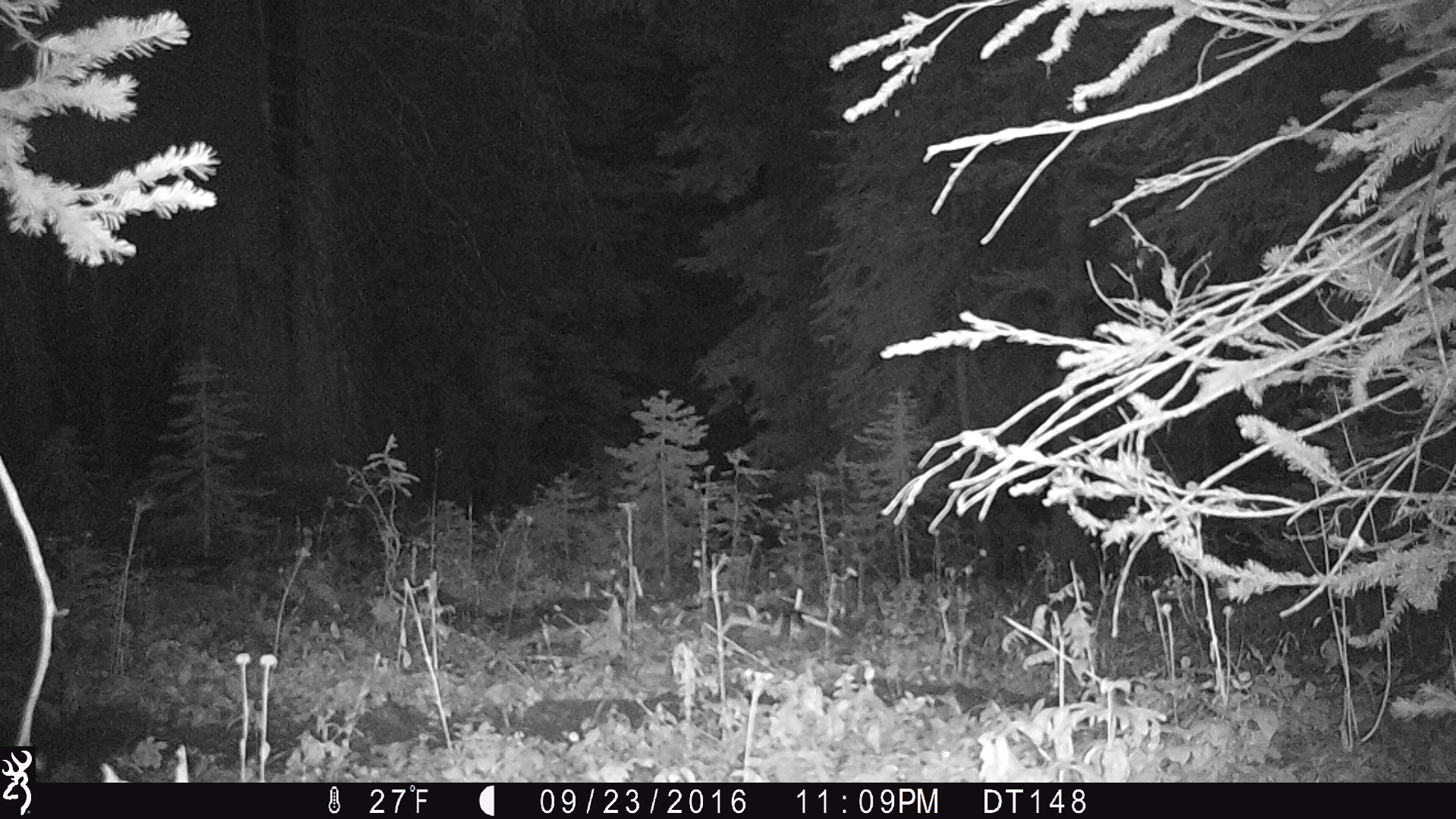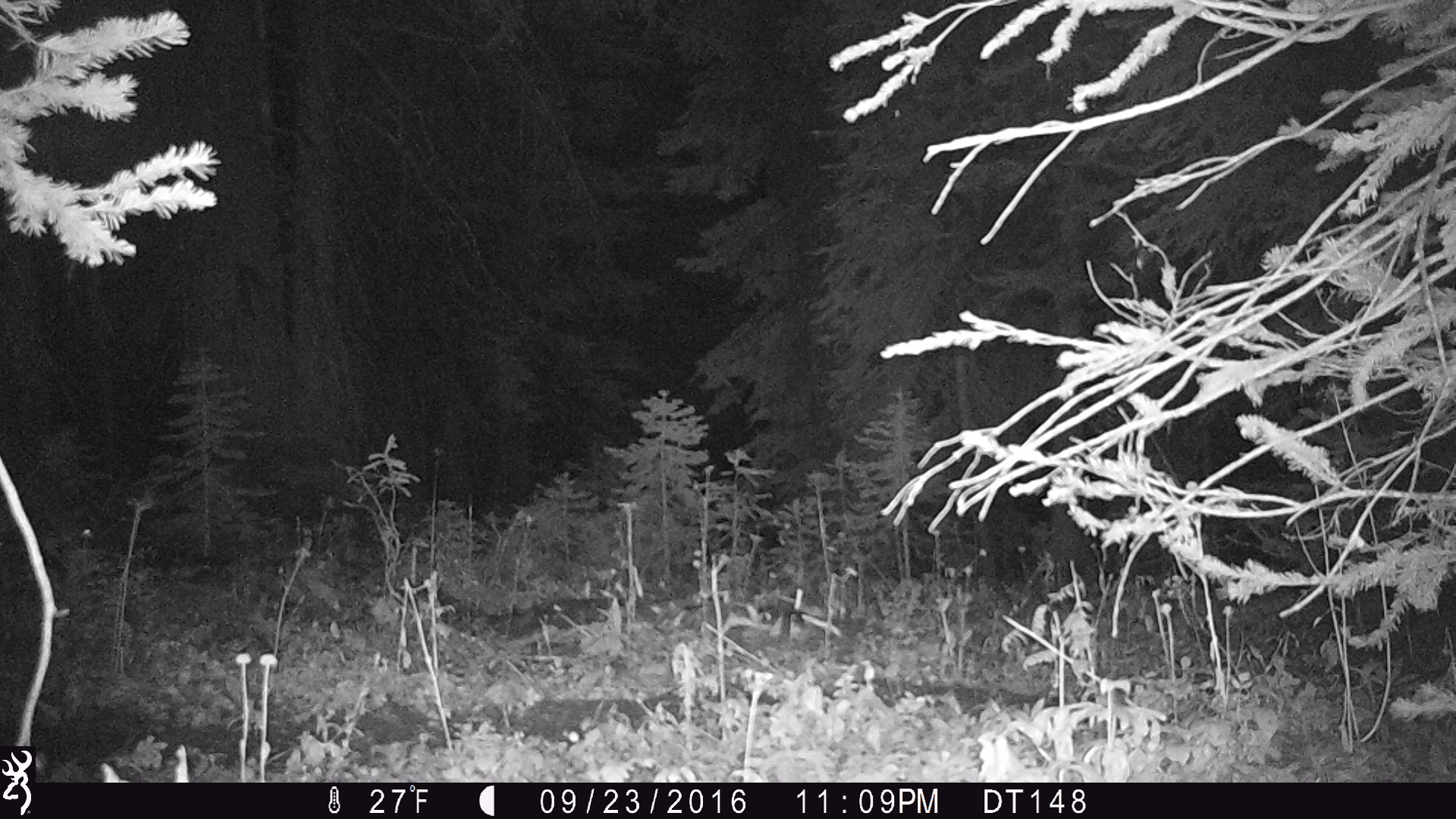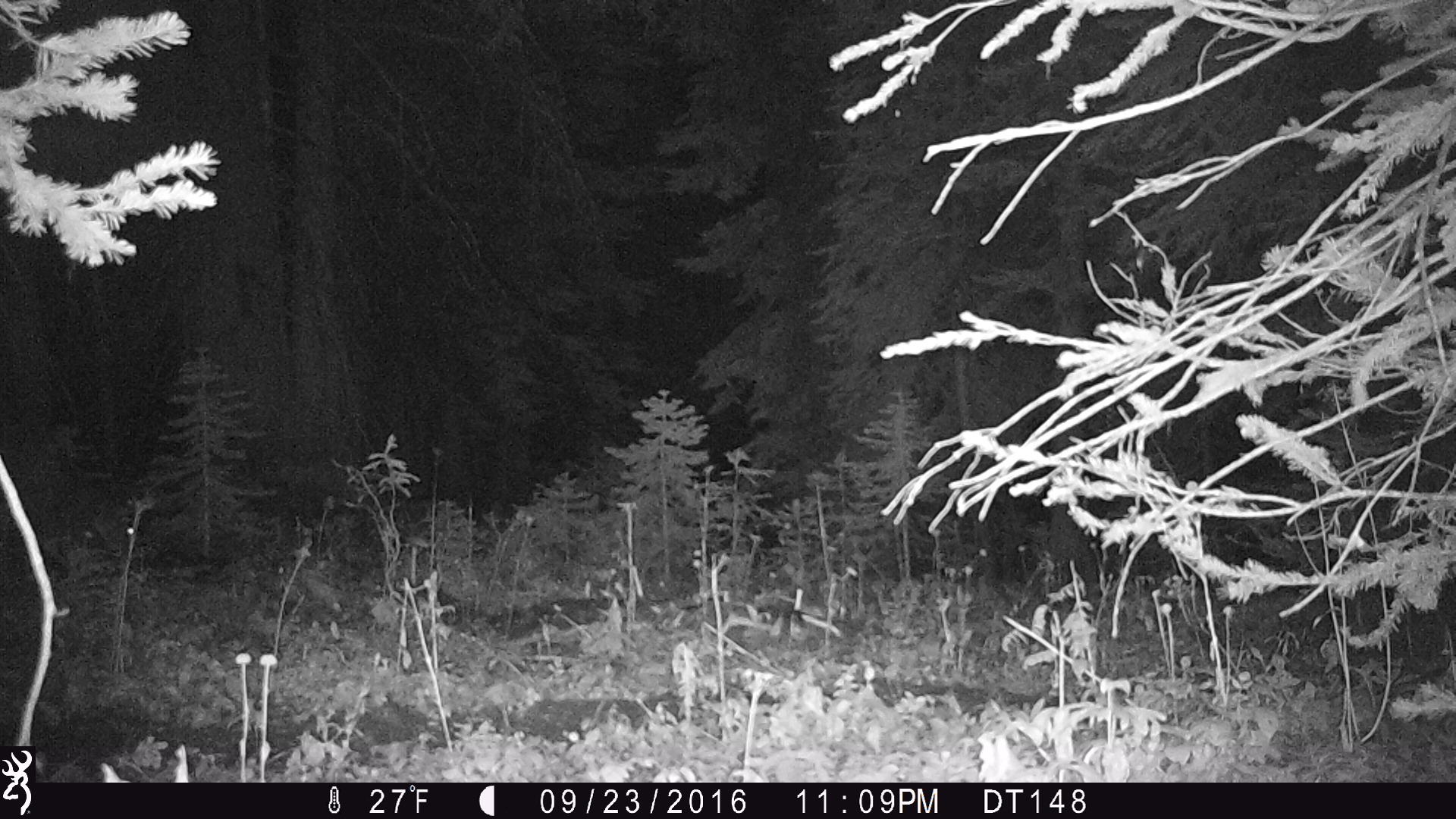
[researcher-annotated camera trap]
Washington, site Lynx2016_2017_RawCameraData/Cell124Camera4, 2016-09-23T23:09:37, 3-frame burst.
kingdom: Animalia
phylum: Chordata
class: Mammalia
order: Artiodactyla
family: Cervidae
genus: Odocoileus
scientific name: Odocoileus hemionus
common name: mule deer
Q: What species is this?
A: Odocoileus hemionus (mule deer).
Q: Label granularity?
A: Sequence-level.